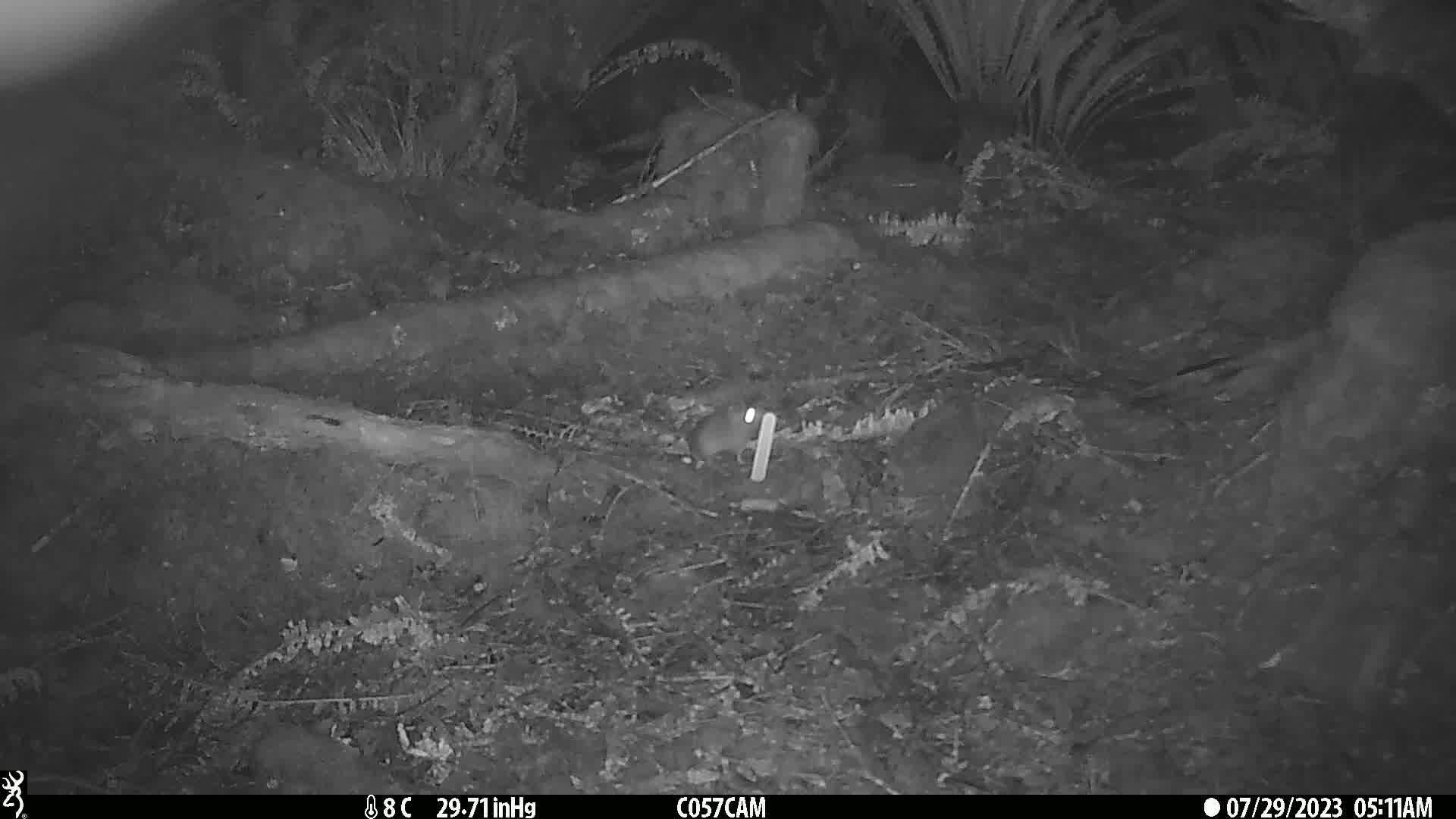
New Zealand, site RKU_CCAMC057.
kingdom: Animalia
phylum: Chordata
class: Mammalia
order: Rodentia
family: Muridae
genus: Rattus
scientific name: Rattus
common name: rat